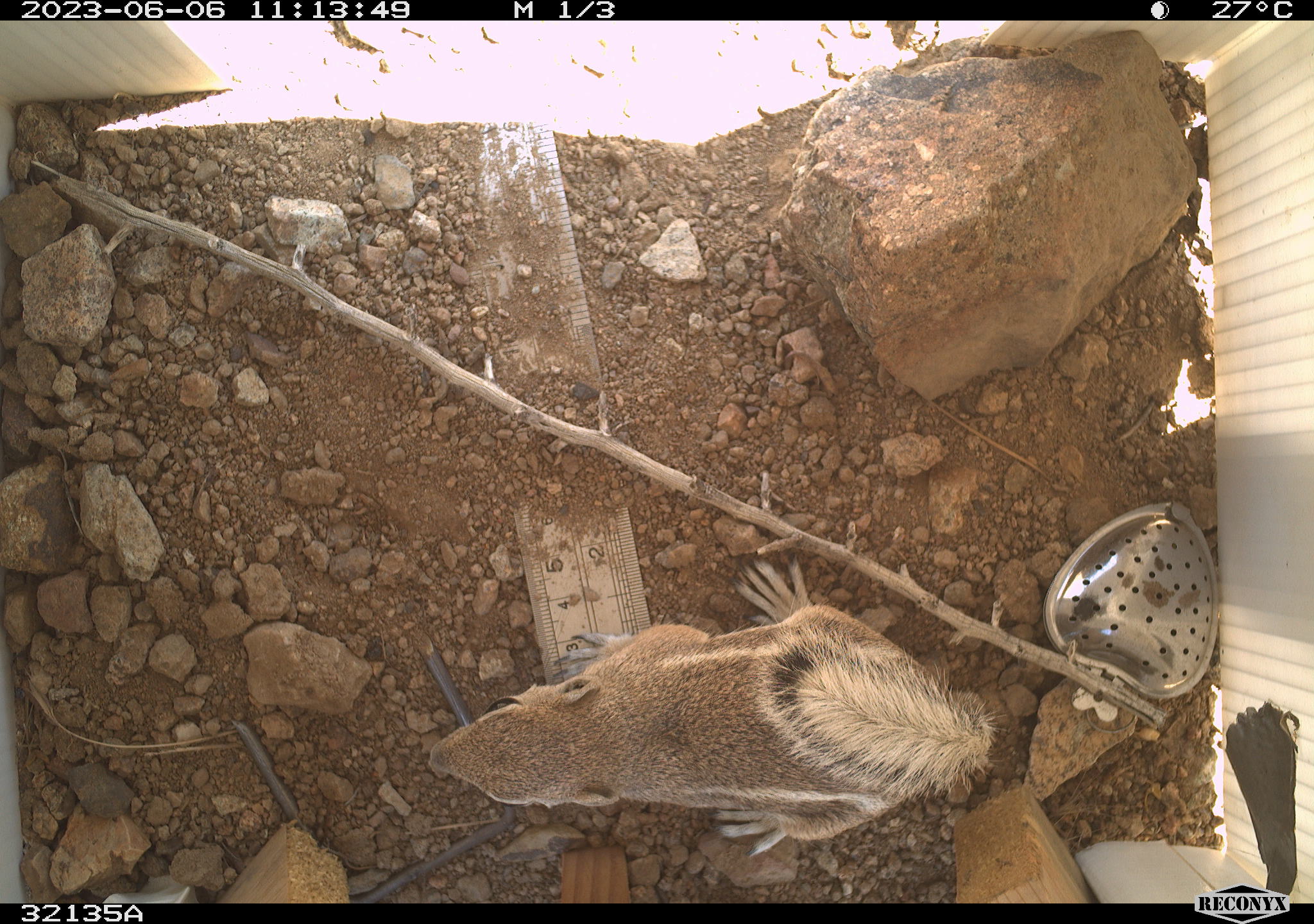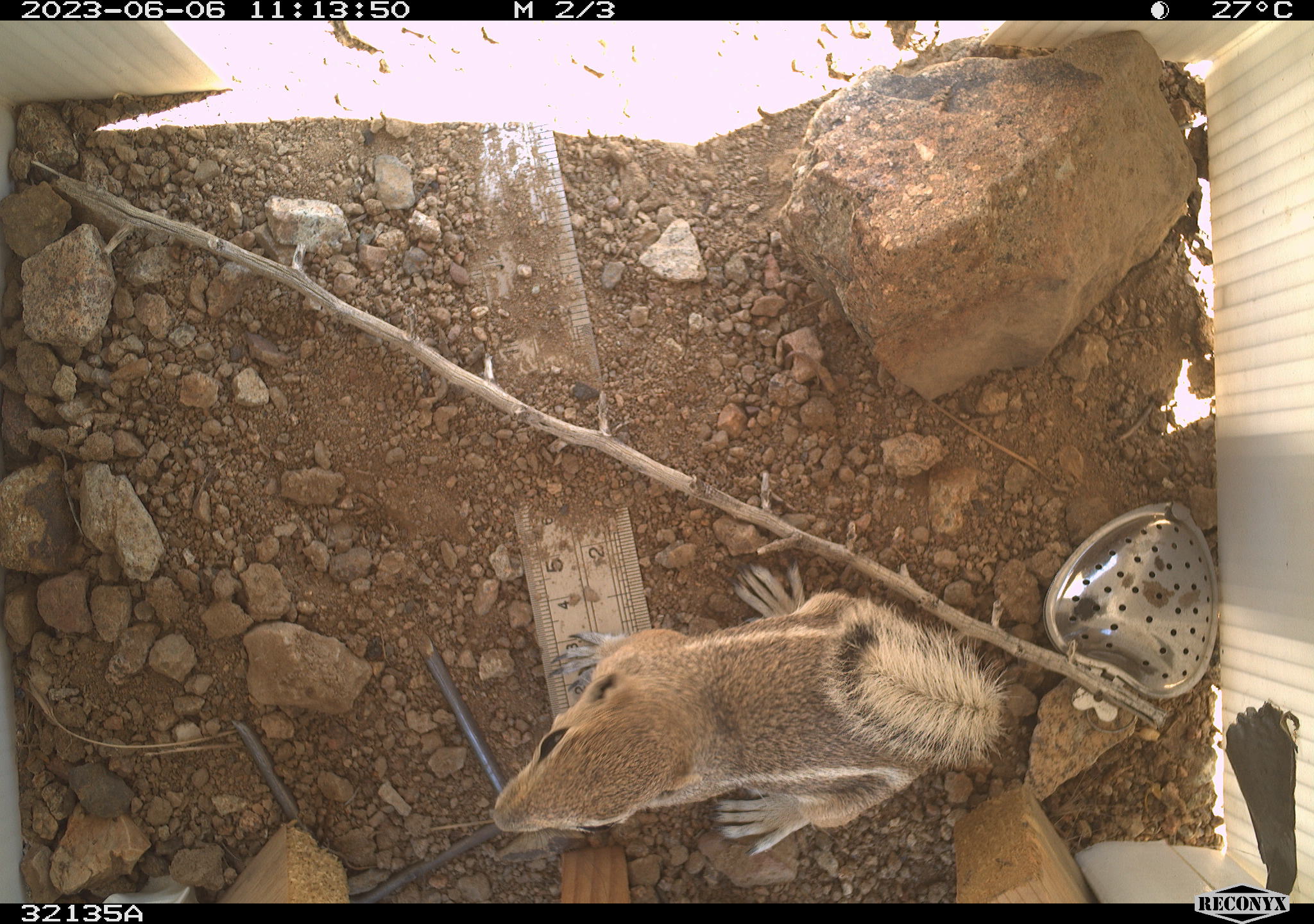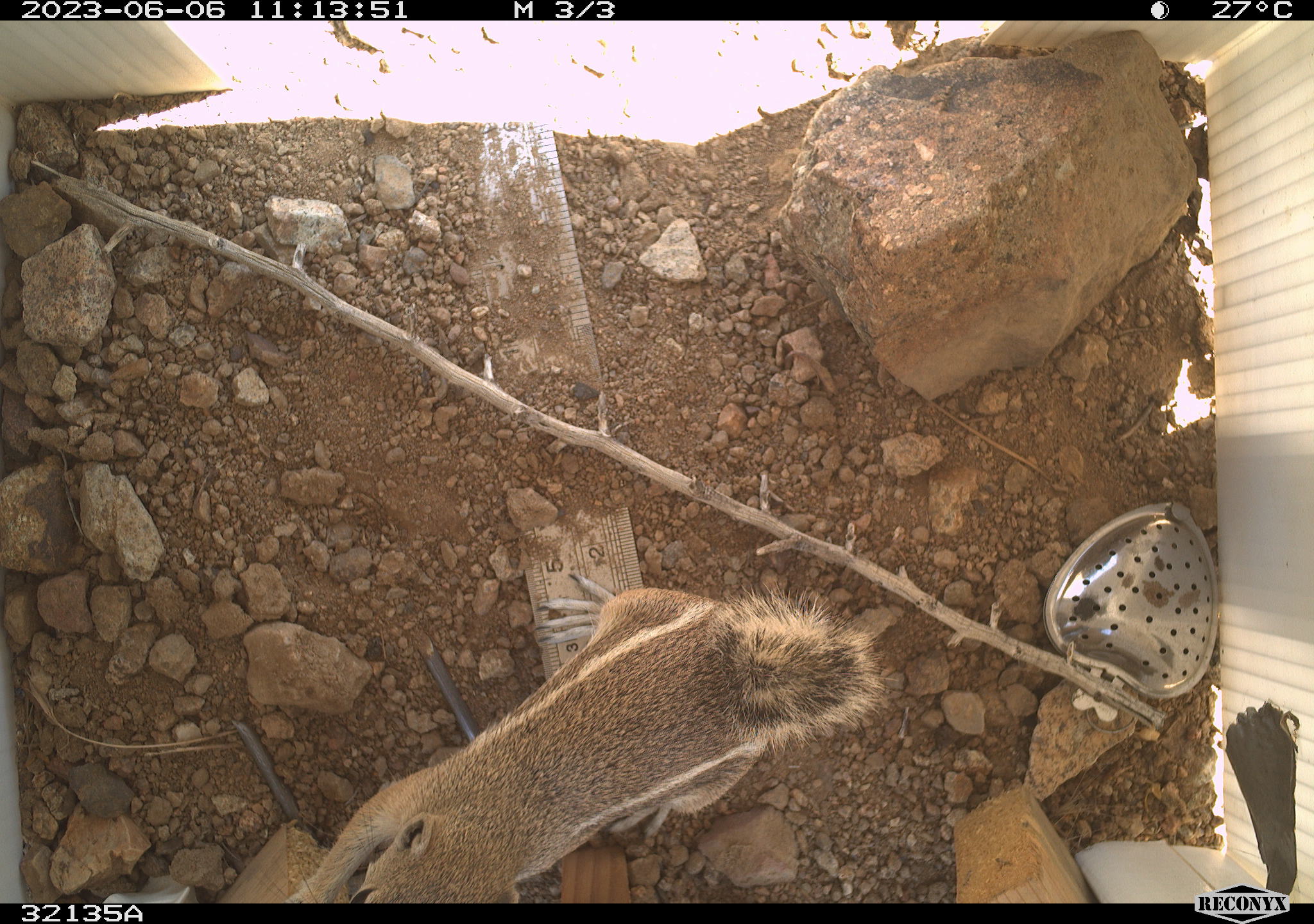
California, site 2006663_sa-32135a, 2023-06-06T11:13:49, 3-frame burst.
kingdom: Animalia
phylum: Chordata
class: Mammalia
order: Rodentia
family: Sciuridae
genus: Ammospermophilus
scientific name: Ammospermophilus leucurus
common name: white-tailed antelope squirrel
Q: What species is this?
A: White-tailed antelope squirrel (Ammospermophilus leucurus).